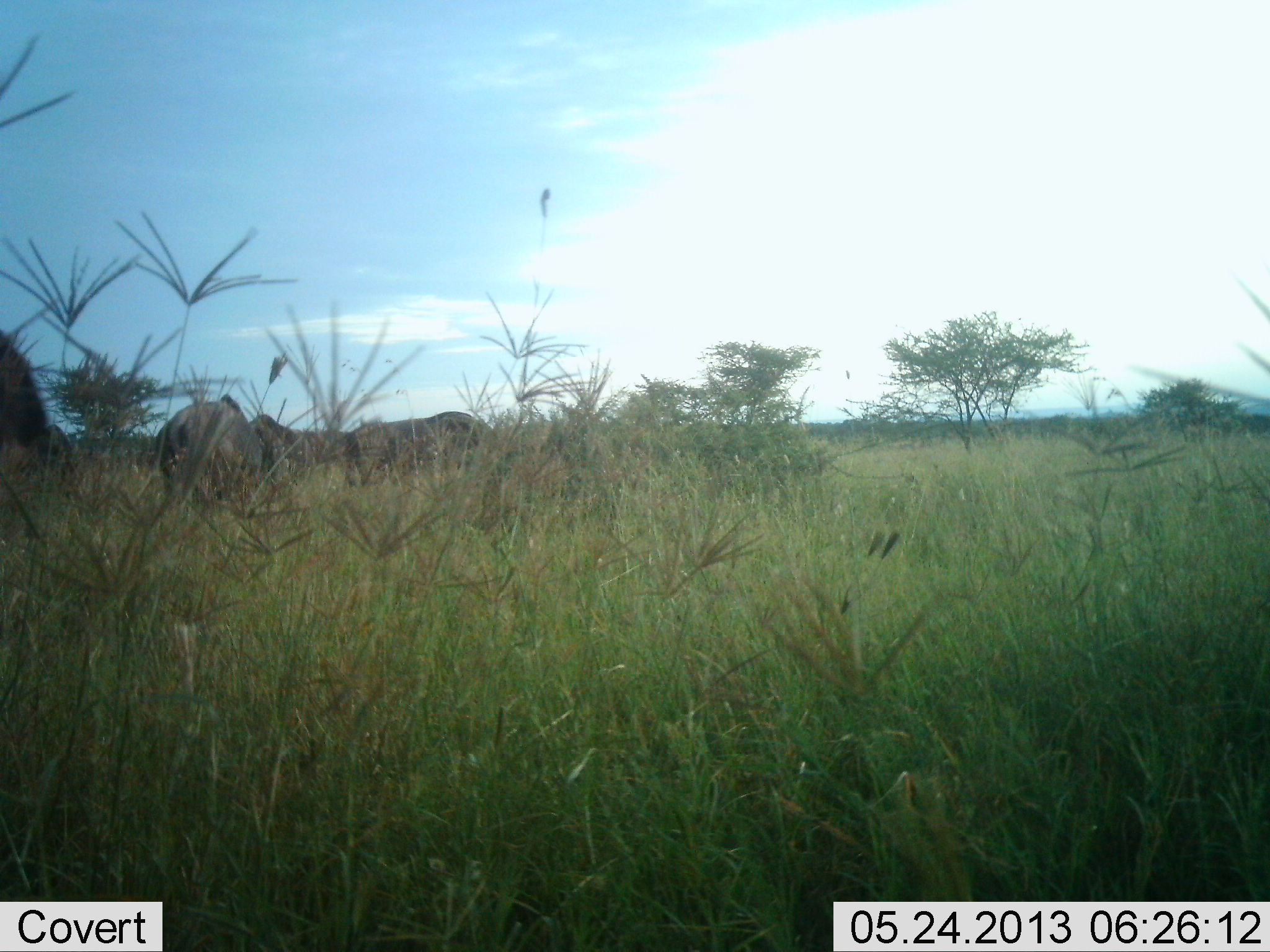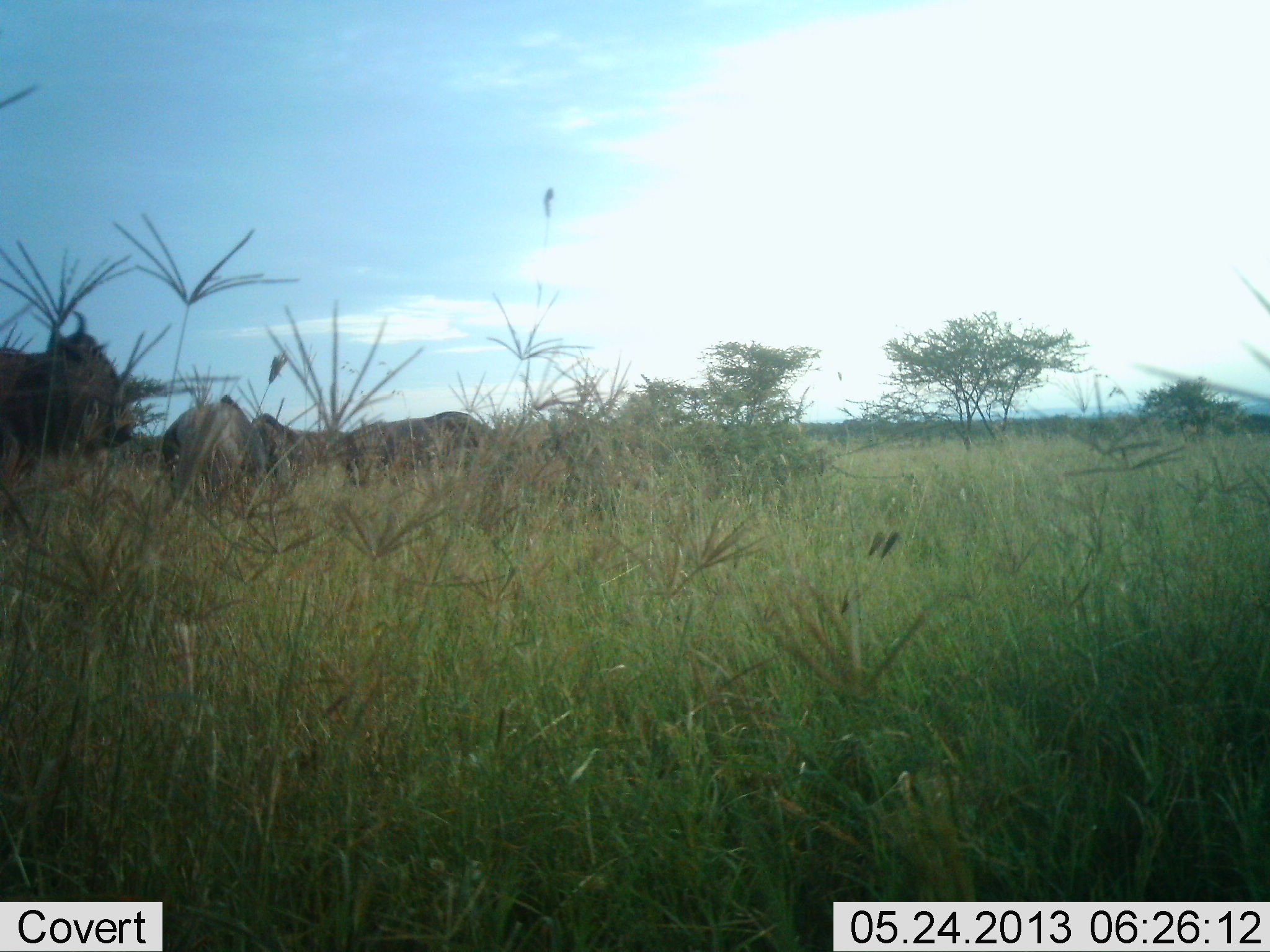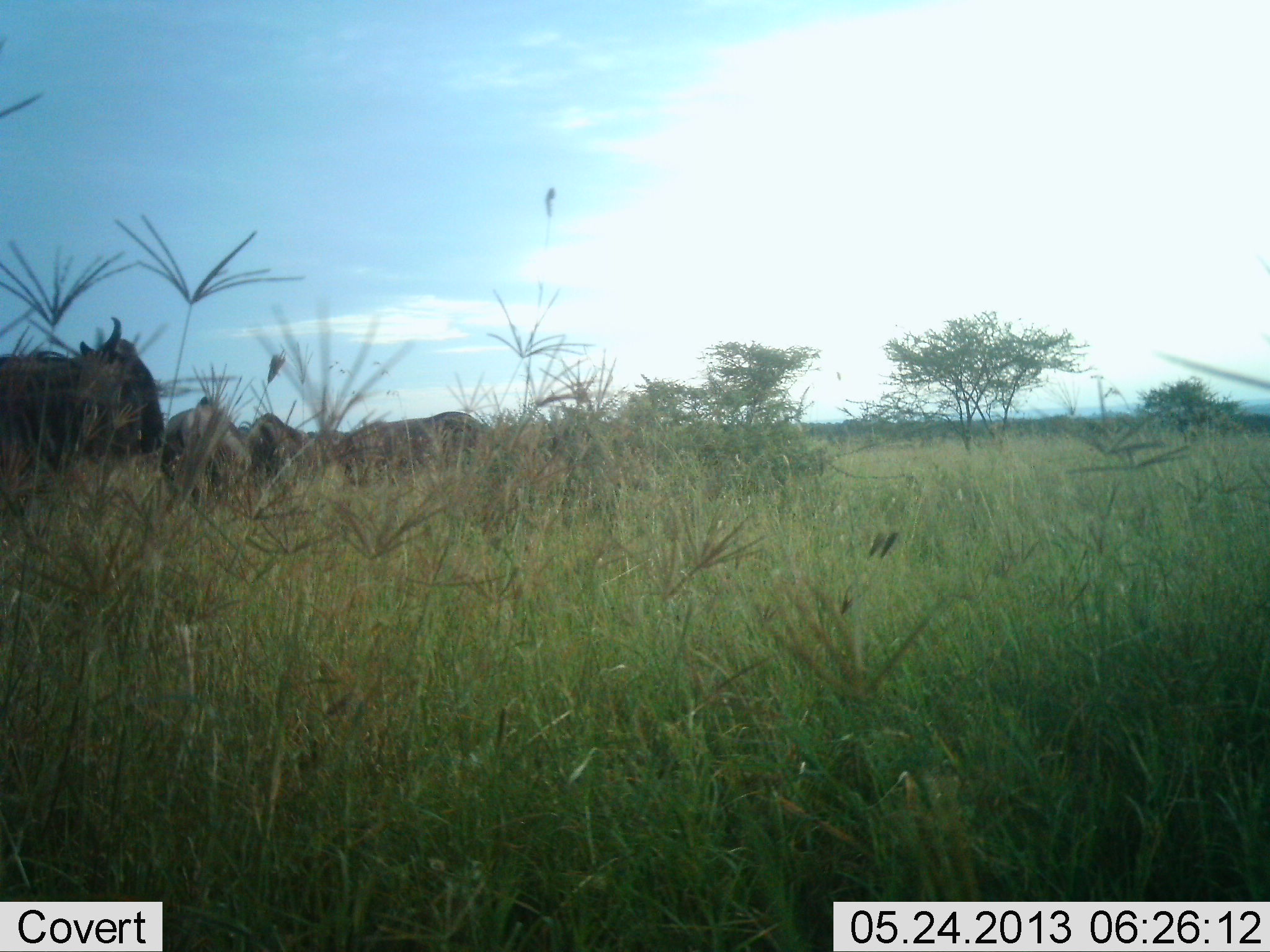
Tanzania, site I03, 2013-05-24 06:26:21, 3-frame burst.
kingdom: Animalia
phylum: Chordata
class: Mammalia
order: Artiodactyla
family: Bovidae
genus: Connochaetes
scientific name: Connochaetes taurinus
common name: blue wildebeest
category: wildebeest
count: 4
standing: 70%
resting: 0%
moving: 70%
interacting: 0%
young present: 0%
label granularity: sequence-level